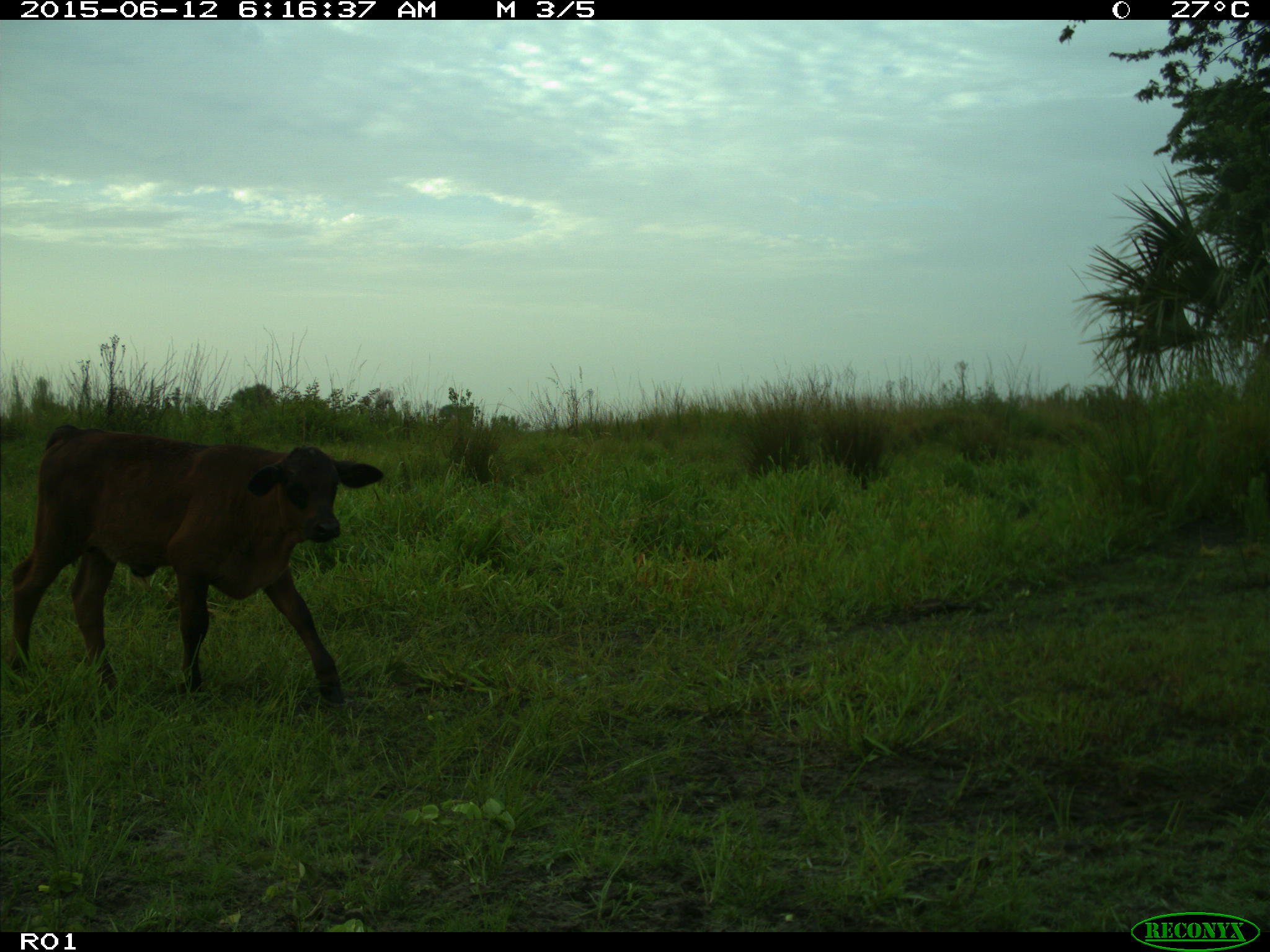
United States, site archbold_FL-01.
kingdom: Animalia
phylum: Chordata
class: Mammalia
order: Artiodactyla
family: Bovidae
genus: Bos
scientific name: Bos taurus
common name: domestic cow